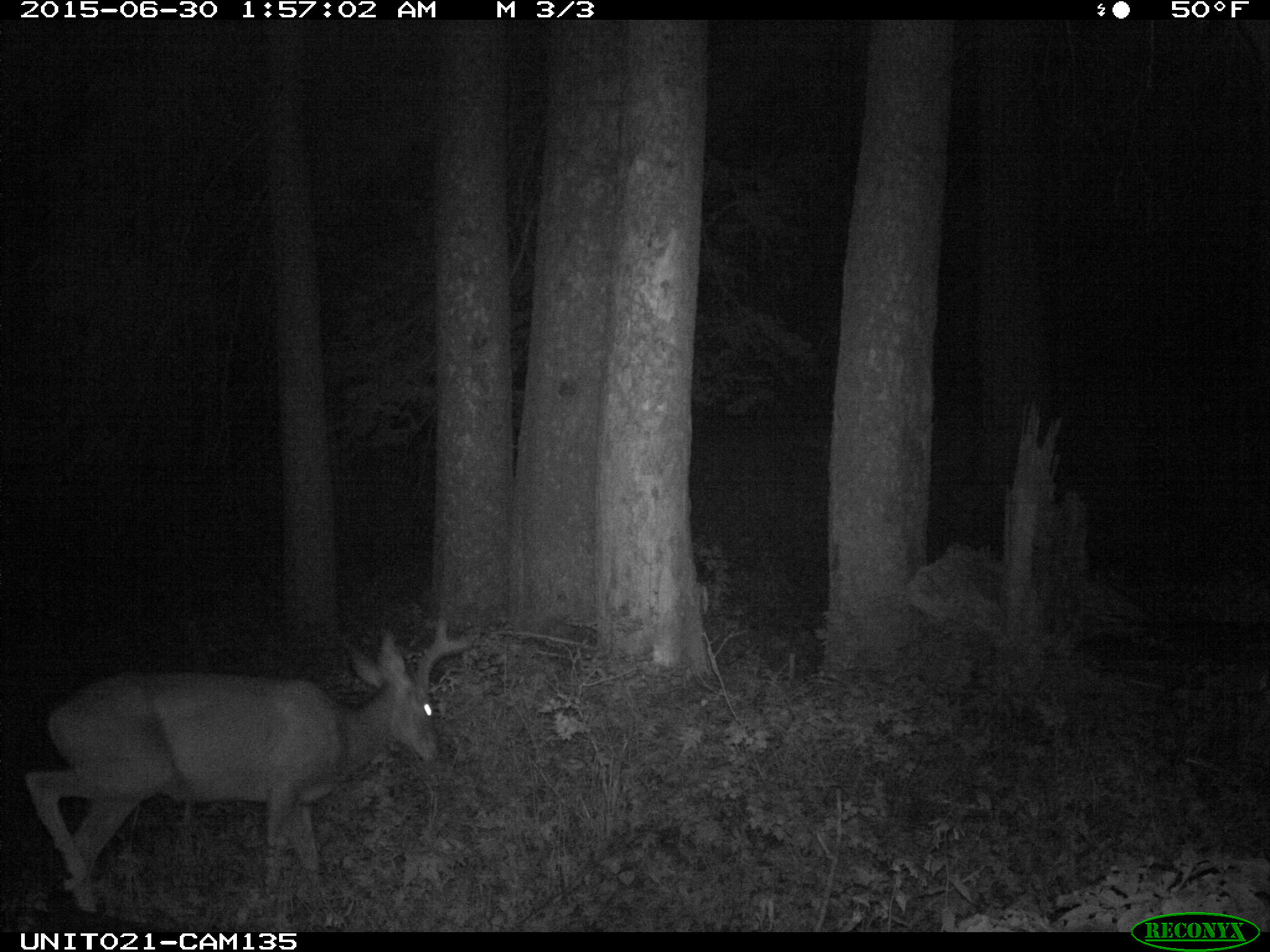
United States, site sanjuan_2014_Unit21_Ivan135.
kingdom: Animalia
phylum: Chordata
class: Mammalia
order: Artiodactyla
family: Cervidae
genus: Odocoileus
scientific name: Odocoileus hemionus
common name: mule deer